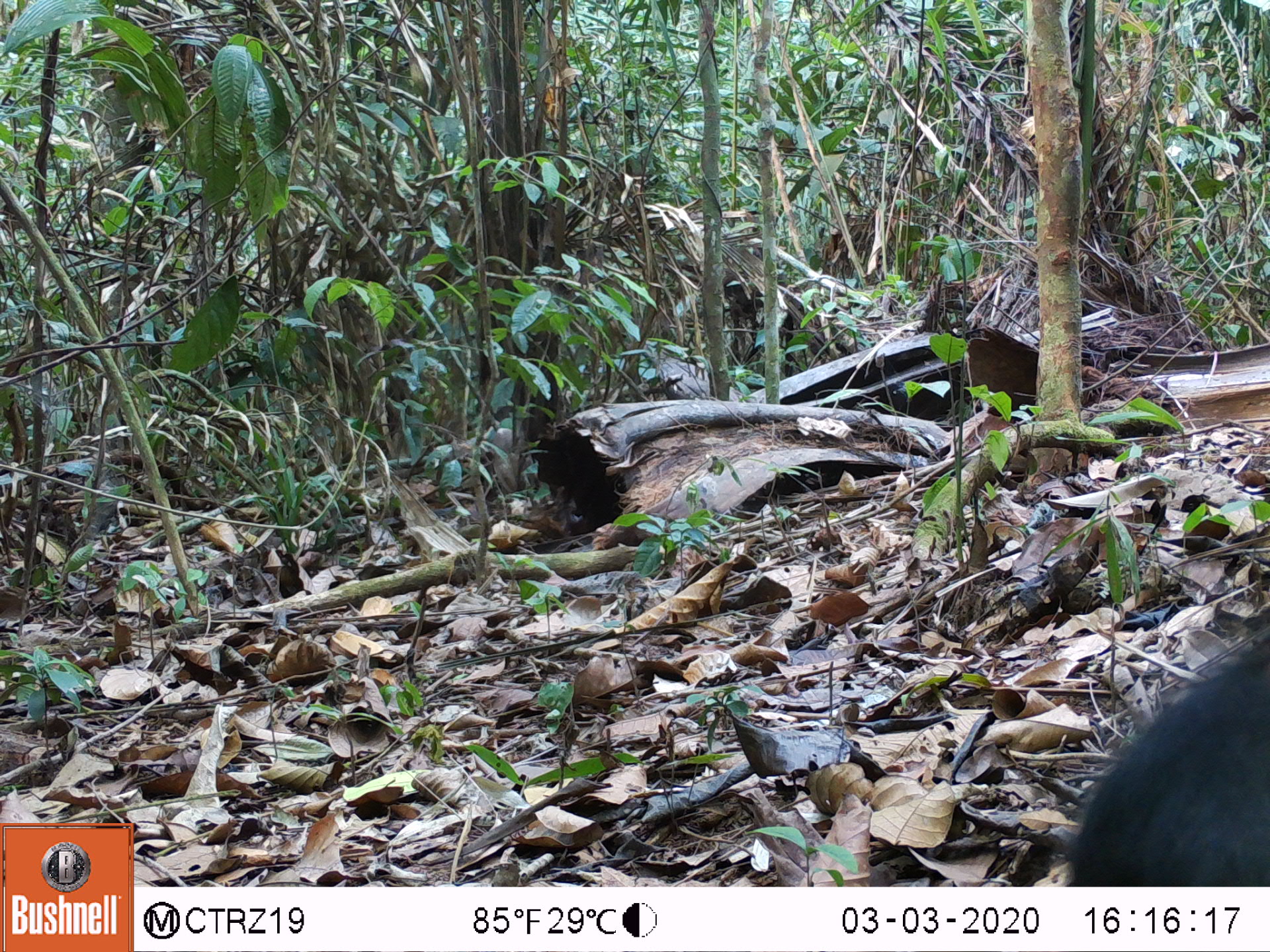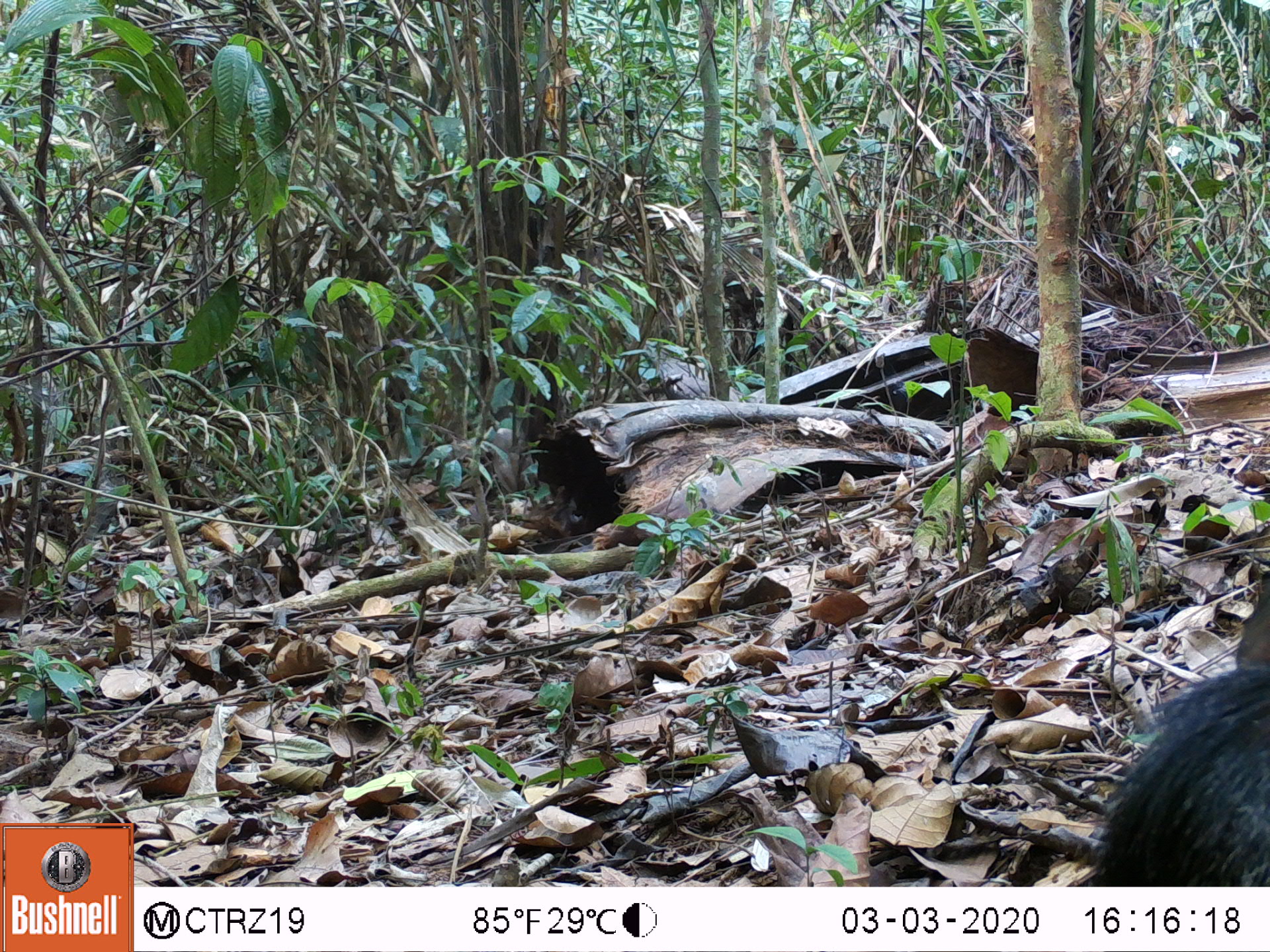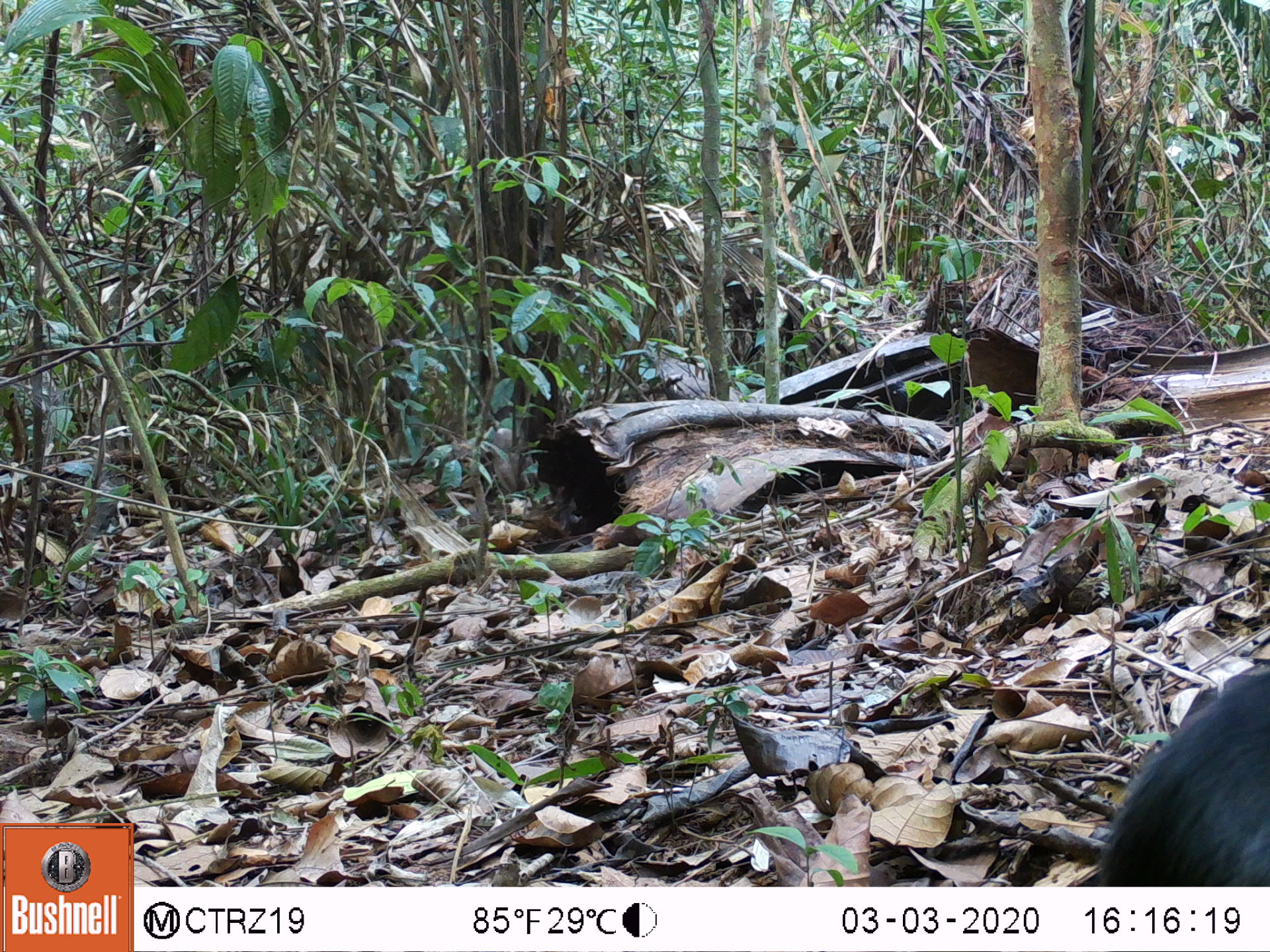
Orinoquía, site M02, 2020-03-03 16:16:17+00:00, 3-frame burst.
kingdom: Animalia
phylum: Chordata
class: Mammalia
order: Rodentia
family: Dasyproctidae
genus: Dasyprocta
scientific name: Dasyprocta fuliginosa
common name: black agouti